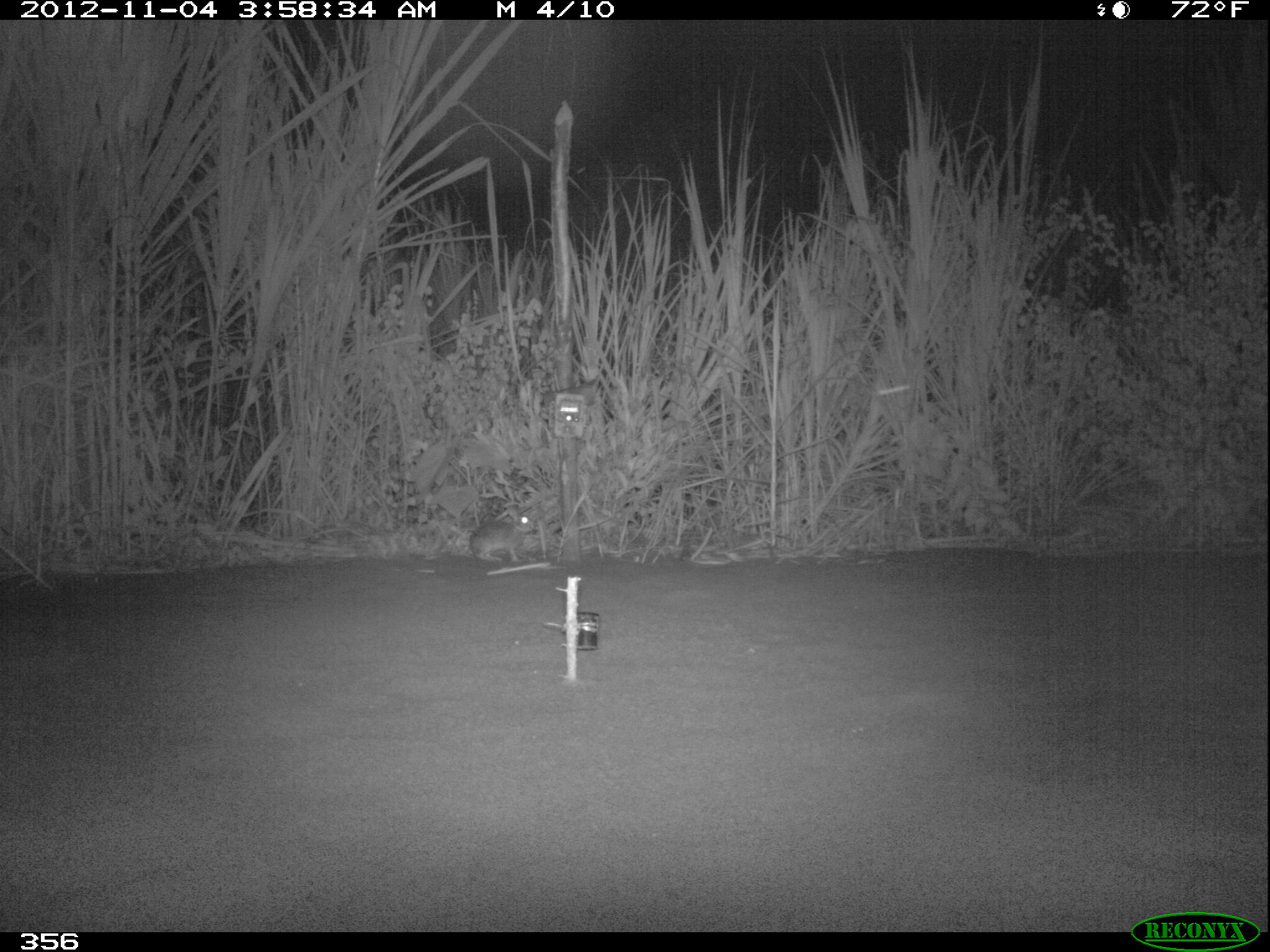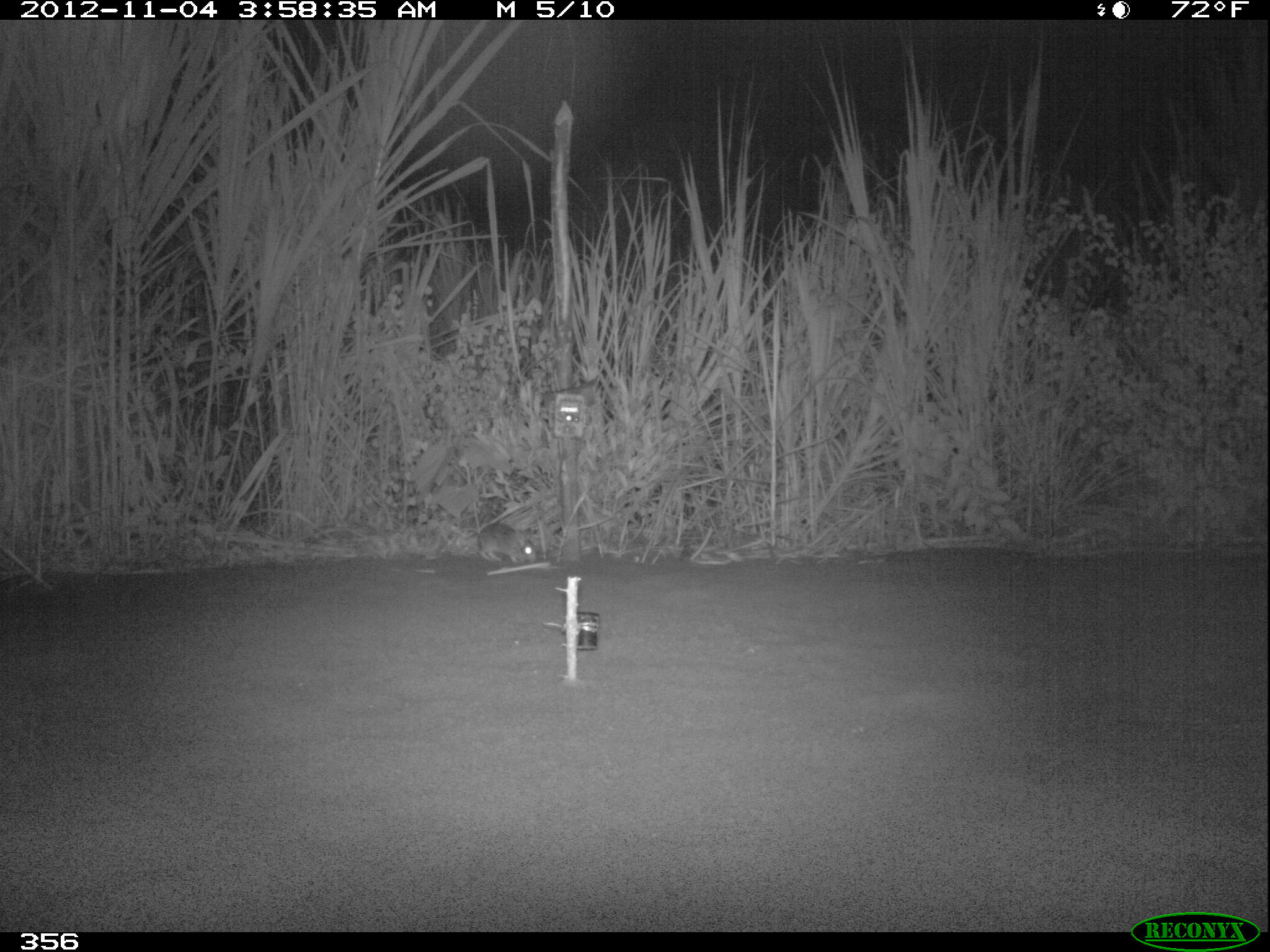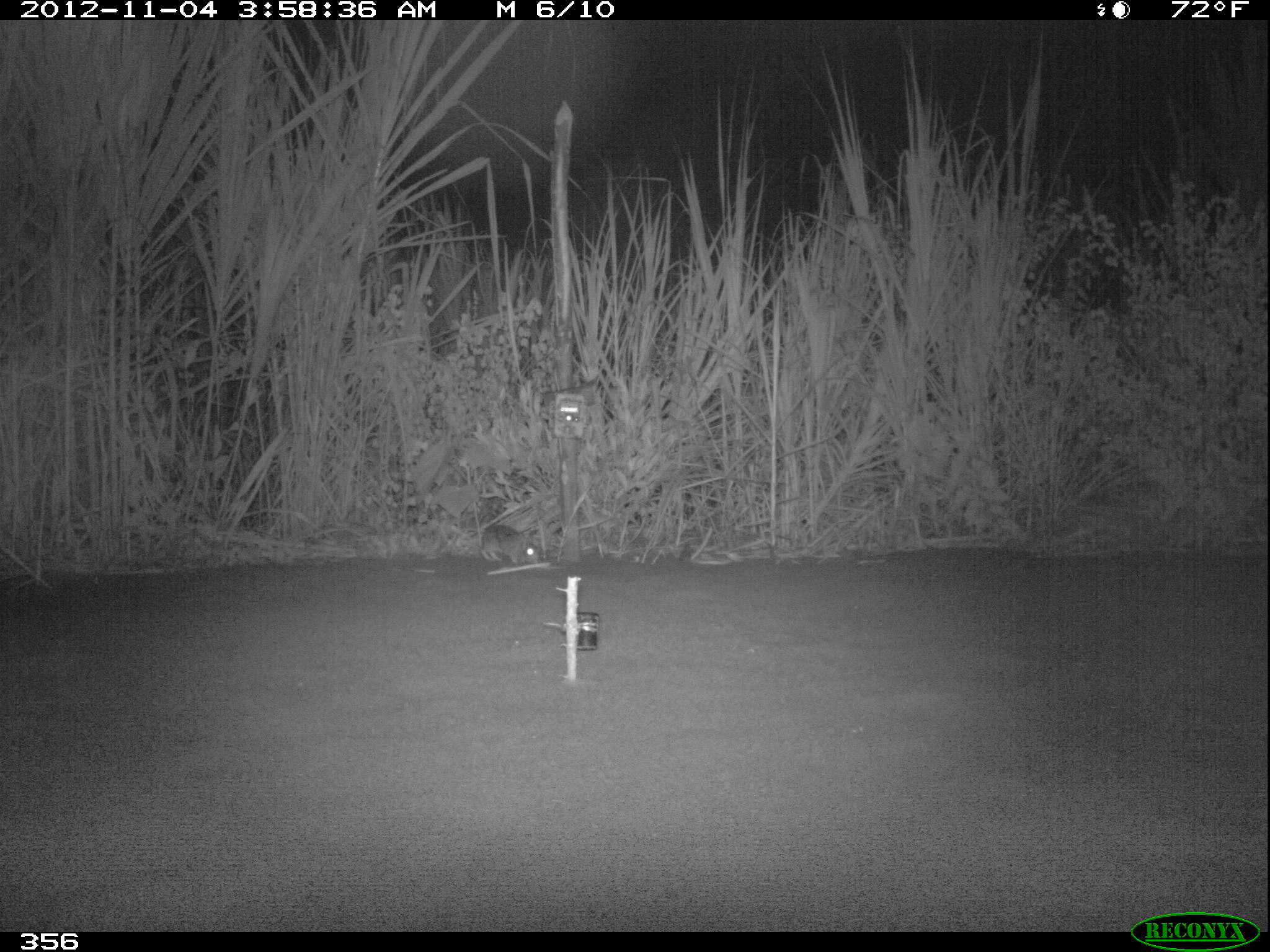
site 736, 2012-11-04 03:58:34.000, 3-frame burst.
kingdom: Animalia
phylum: Chordata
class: Mammalia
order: Lagomorpha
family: Leporidae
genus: Sylvilagus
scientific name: Sylvilagus brasiliensis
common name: tapeti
Sylvilagus brasiliensis (tapeti).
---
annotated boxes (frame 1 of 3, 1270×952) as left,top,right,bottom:
sylvilagus brasiliensis: 469,501,538,562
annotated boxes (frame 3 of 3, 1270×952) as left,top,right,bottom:
sylvilagus brasiliensis: 479,524,540,565